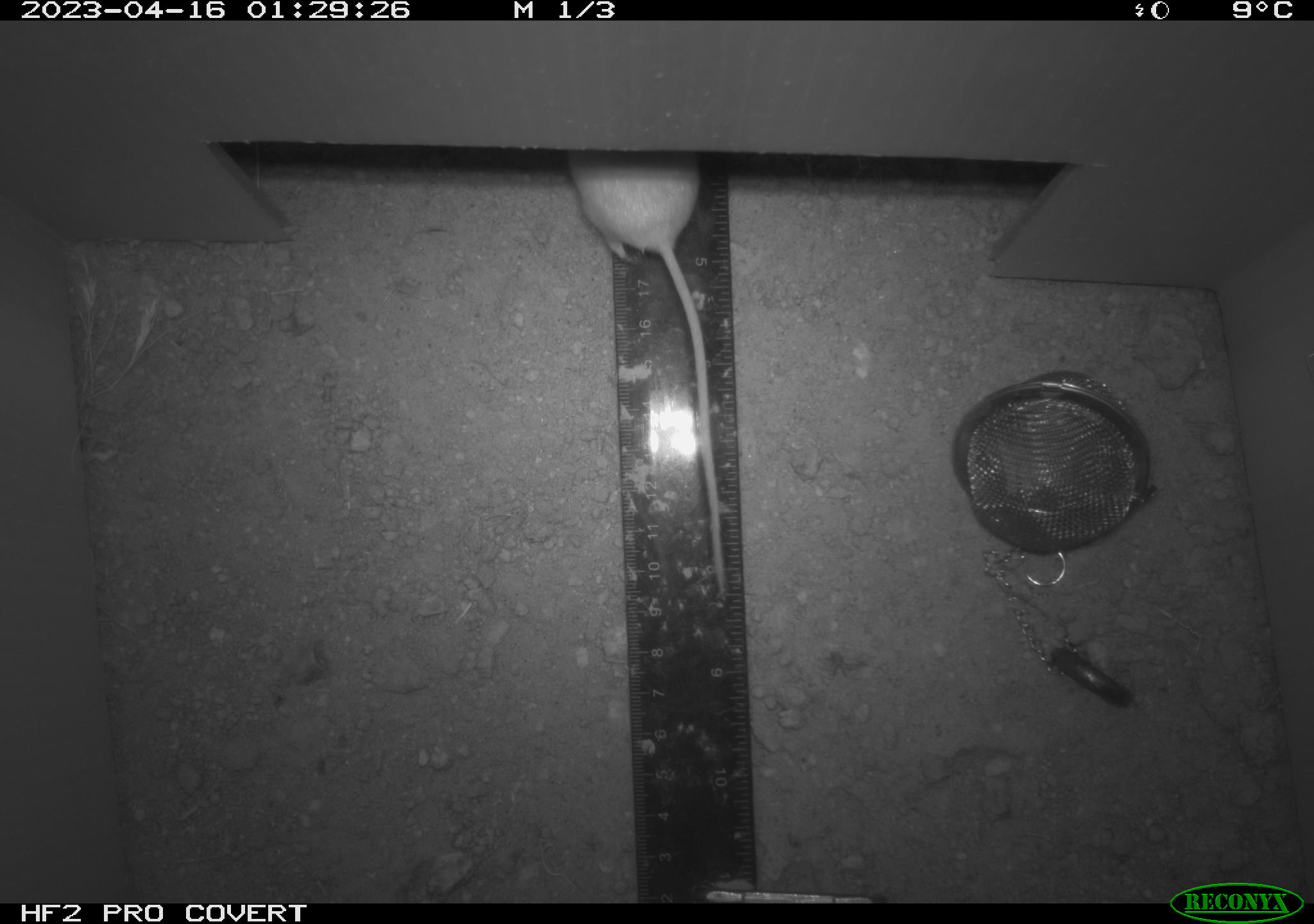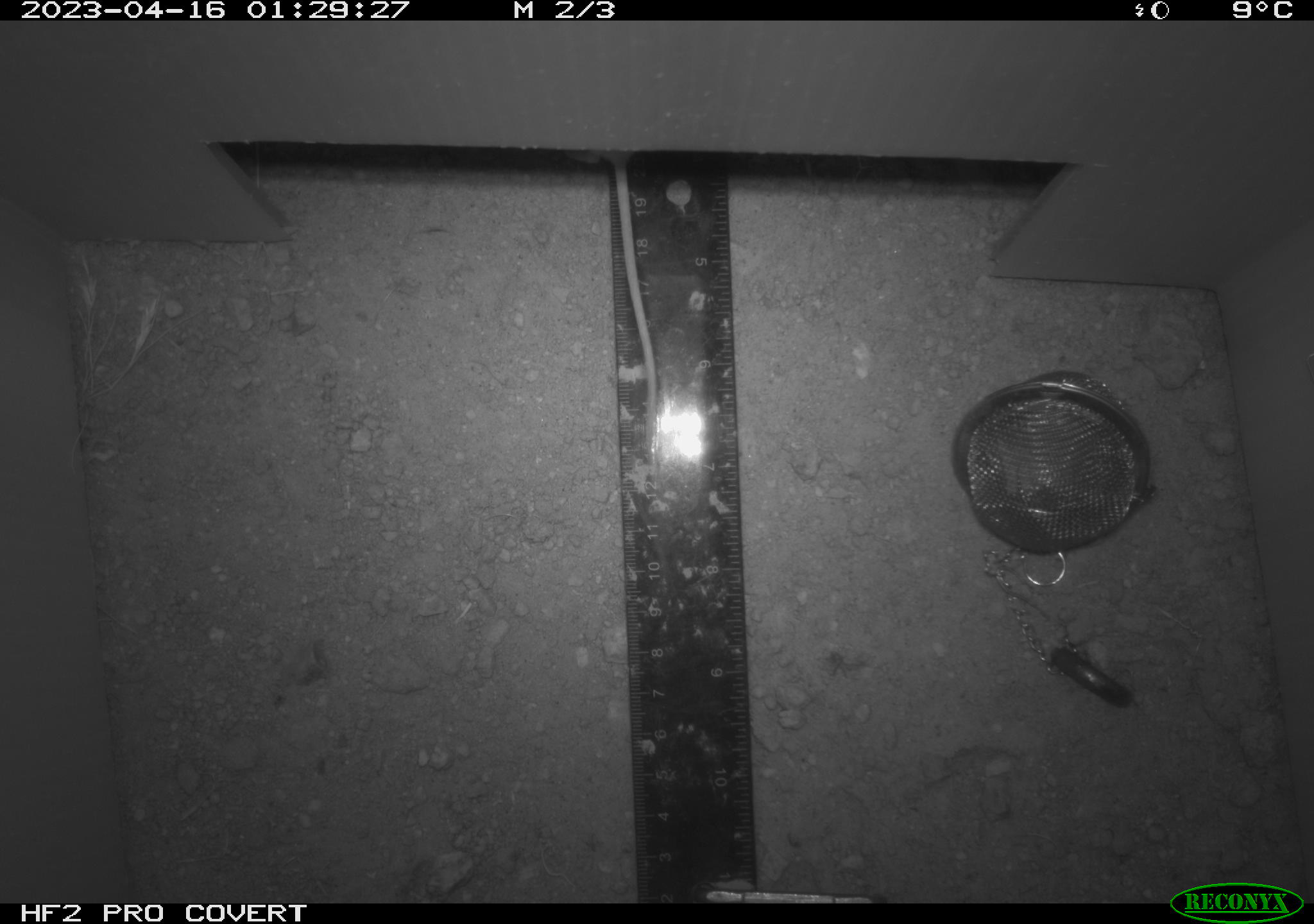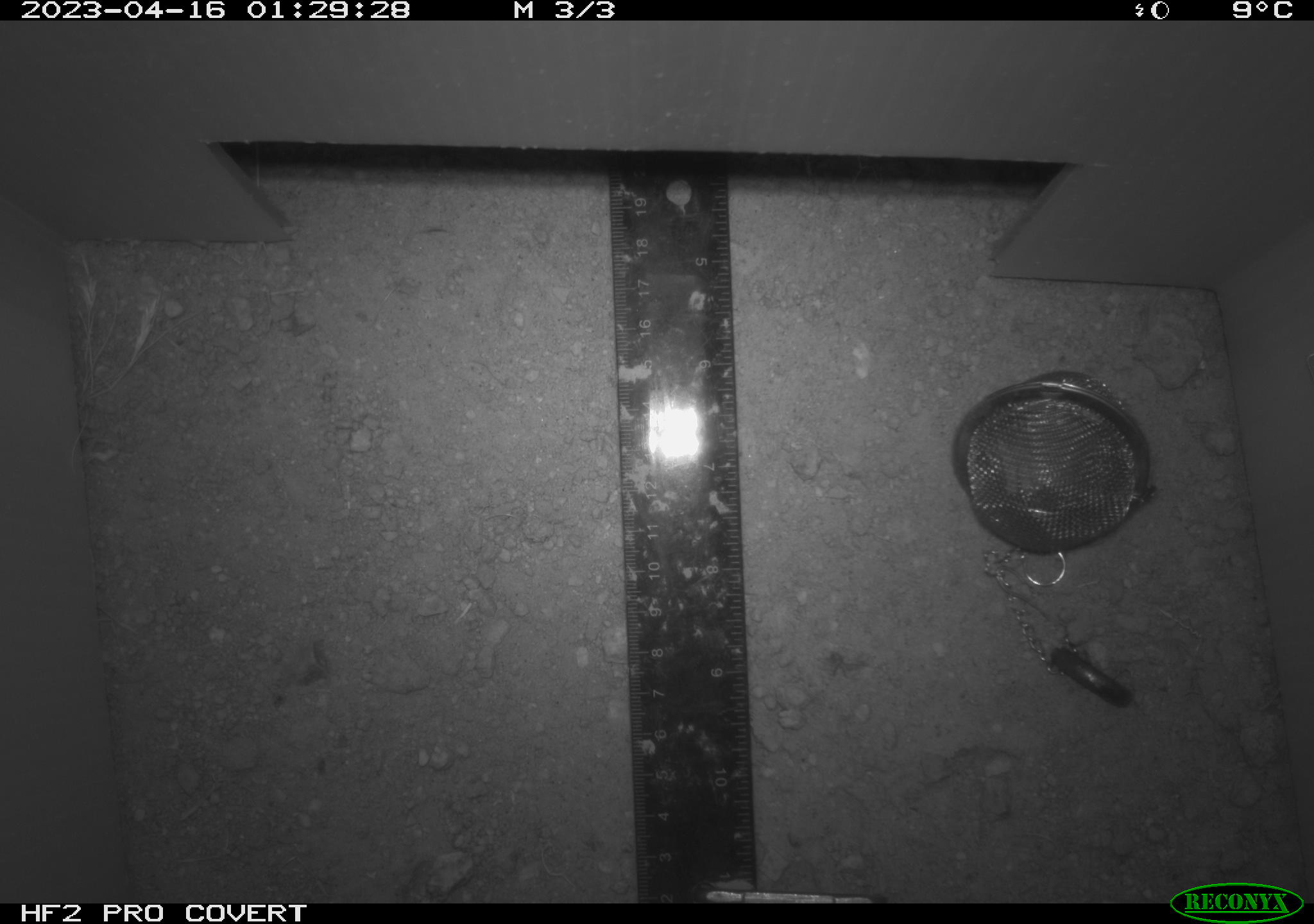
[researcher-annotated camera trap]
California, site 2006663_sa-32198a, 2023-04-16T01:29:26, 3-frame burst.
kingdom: Animalia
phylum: Chordata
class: Mammalia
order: Rodentia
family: Heteromyidae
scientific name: Heteromyidae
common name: kangaroo rats and pocket mice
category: heteromyidae family